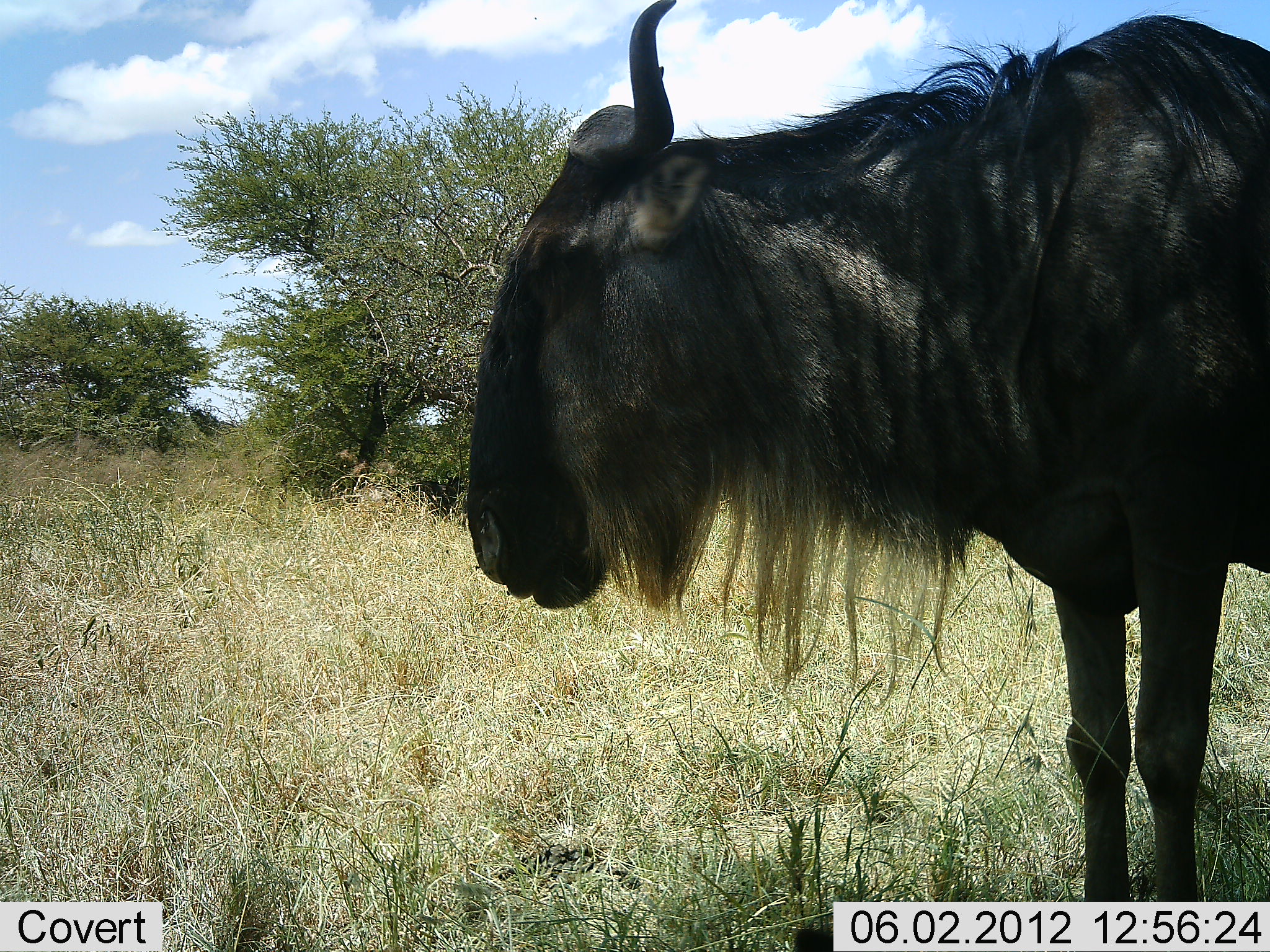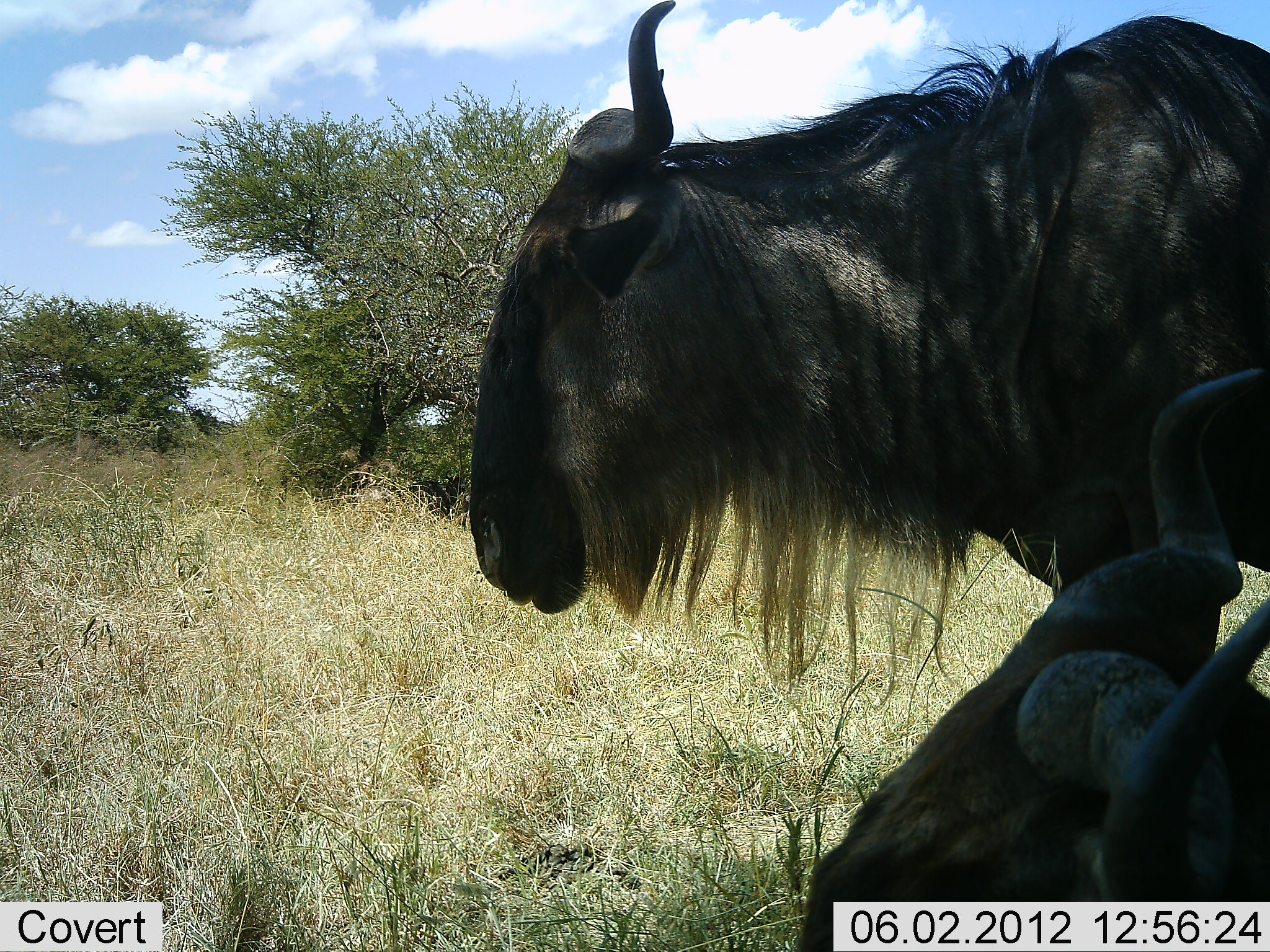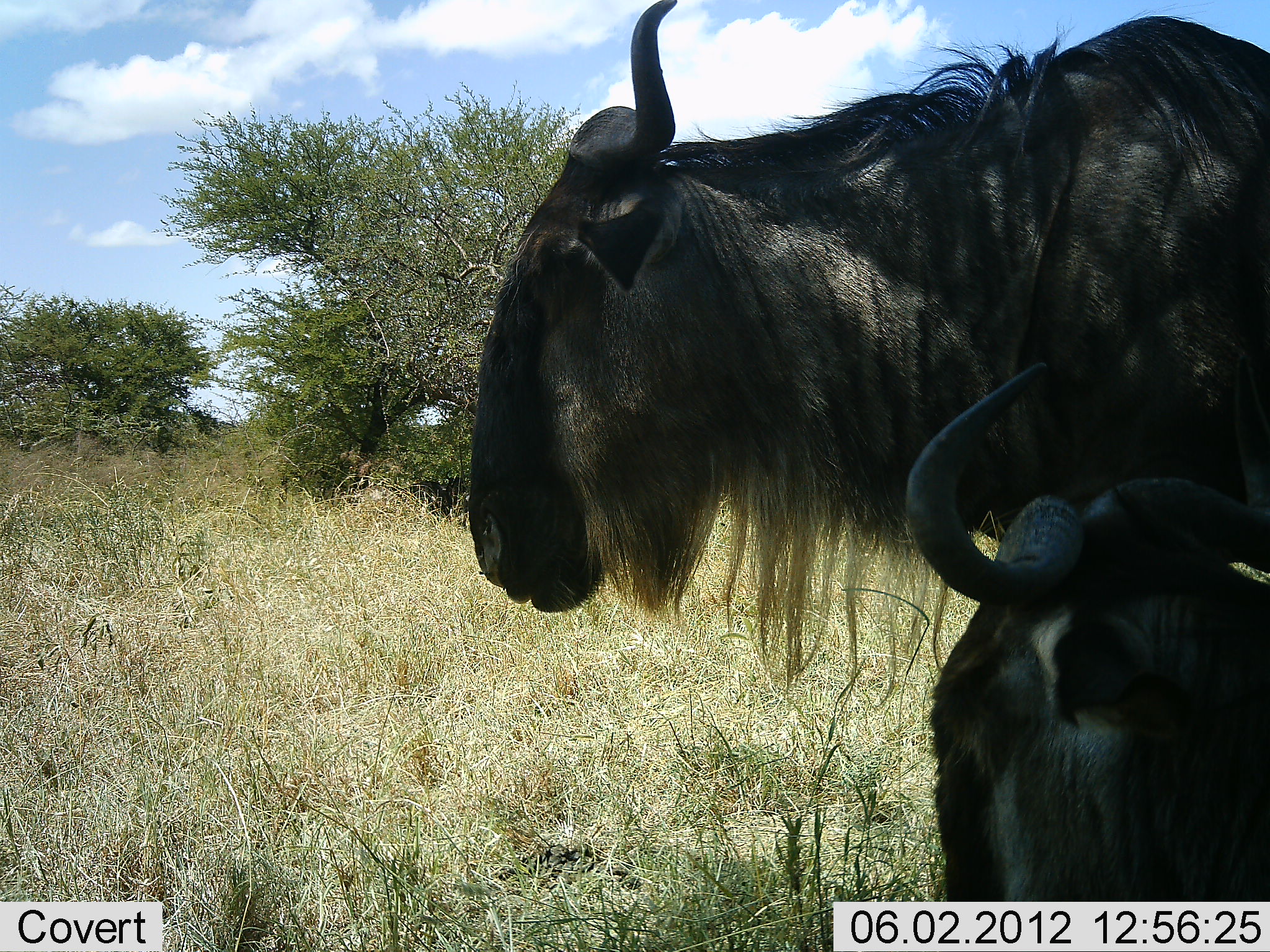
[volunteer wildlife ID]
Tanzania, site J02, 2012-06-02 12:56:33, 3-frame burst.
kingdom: Animalia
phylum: Chordata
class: Mammalia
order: Artiodactyla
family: Bovidae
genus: Connochaetes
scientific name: Connochaetes taurinus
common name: blue wildebeest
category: wildebeest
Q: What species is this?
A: Wildebeest (blue wildebeest) (Connochaetes taurinus).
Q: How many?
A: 2.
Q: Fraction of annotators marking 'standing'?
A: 73%.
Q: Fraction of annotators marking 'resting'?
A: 82%.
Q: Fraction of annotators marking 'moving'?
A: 9%.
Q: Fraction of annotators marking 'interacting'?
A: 0%.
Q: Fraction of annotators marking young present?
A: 9%.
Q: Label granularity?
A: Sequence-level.